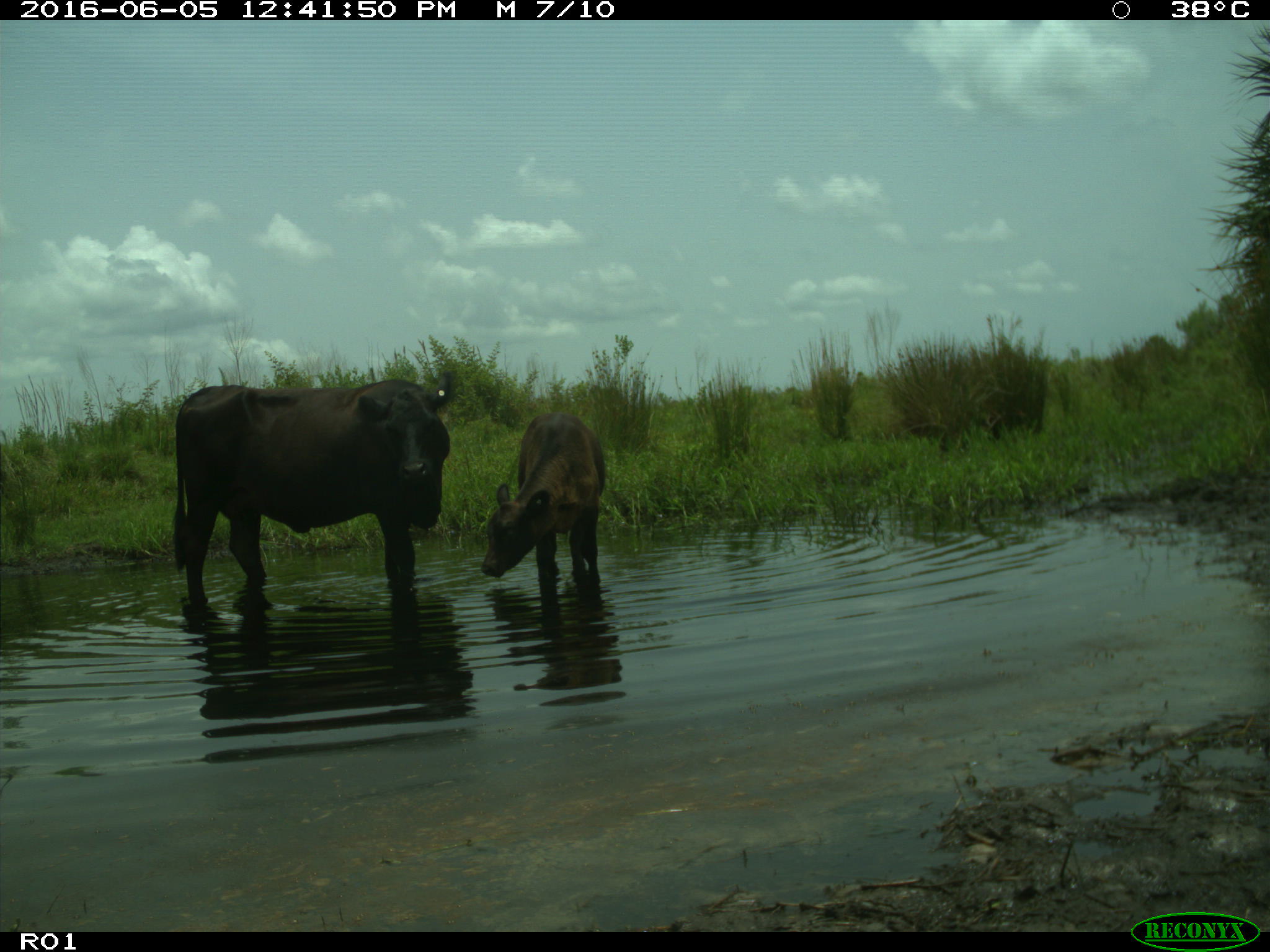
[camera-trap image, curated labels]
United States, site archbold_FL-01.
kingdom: Animalia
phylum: Chordata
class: Mammalia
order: Artiodactyla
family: Bovidae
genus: Bos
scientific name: Bos taurus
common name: domestic cow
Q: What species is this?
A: Bos taurus (domestic cow).